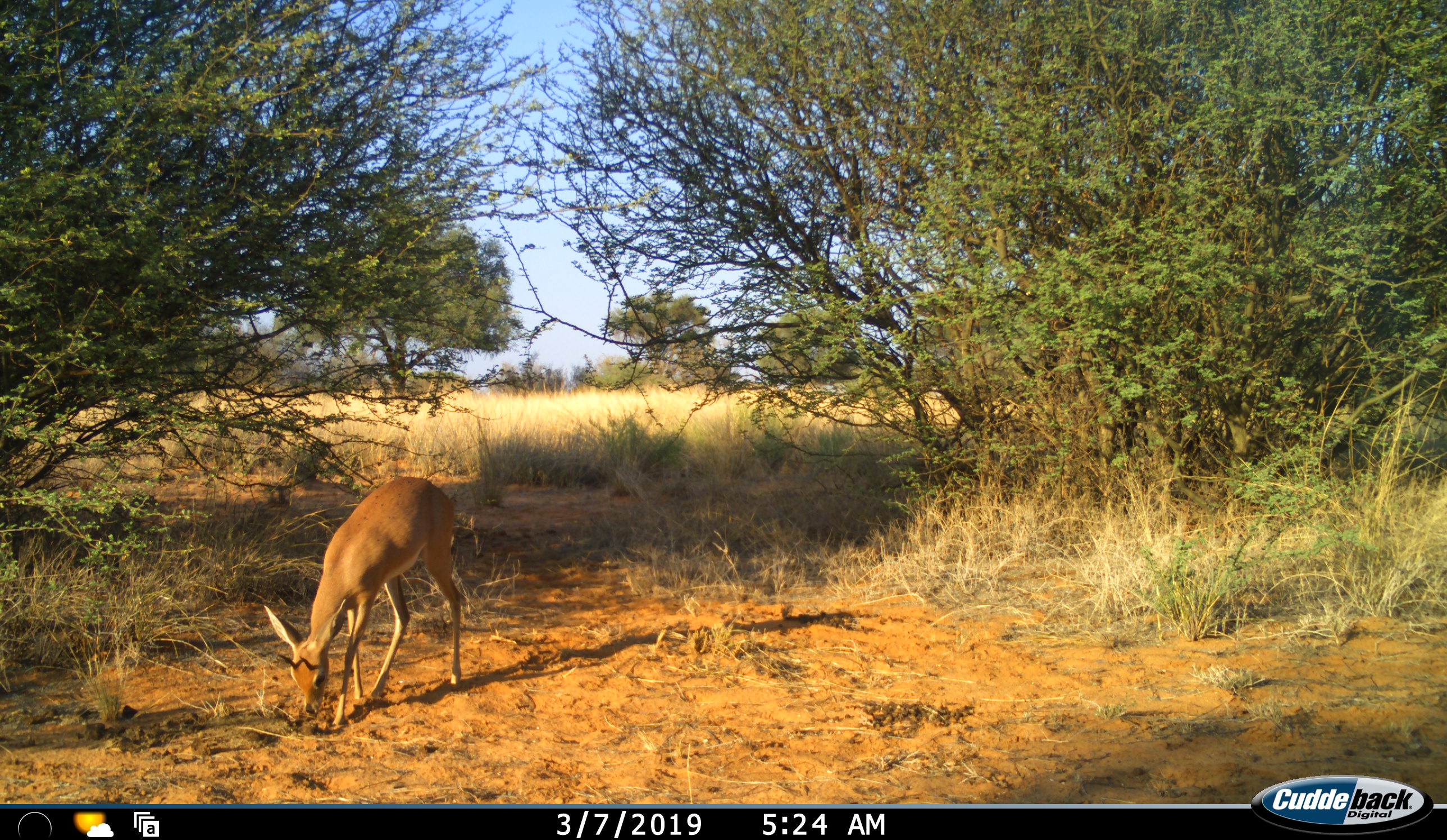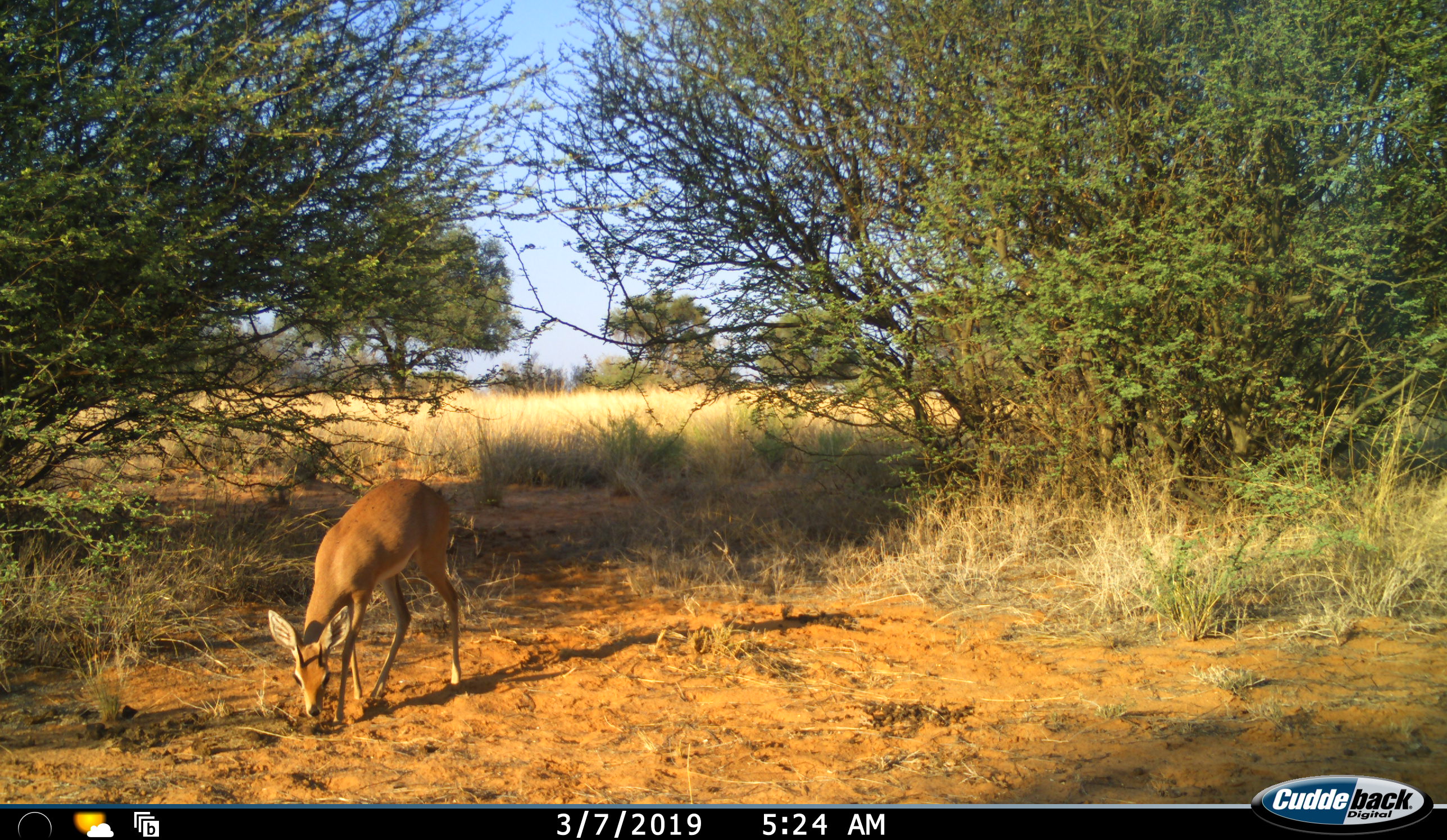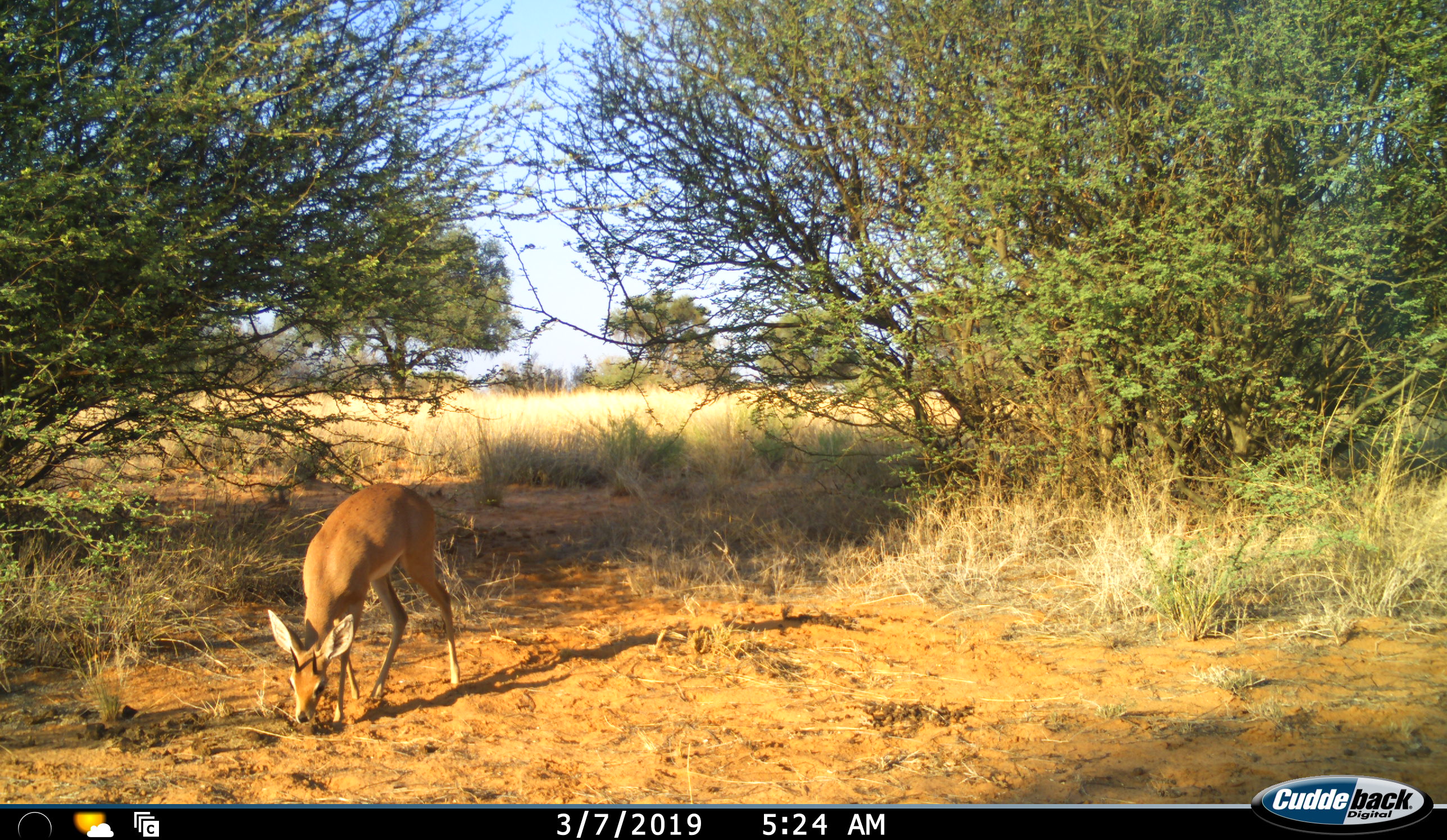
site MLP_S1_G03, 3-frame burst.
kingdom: Animalia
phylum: Chordata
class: Mammalia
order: Artiodactyla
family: Bovidae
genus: Raphicerus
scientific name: Raphicerus campestris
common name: steenbok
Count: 1.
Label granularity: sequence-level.